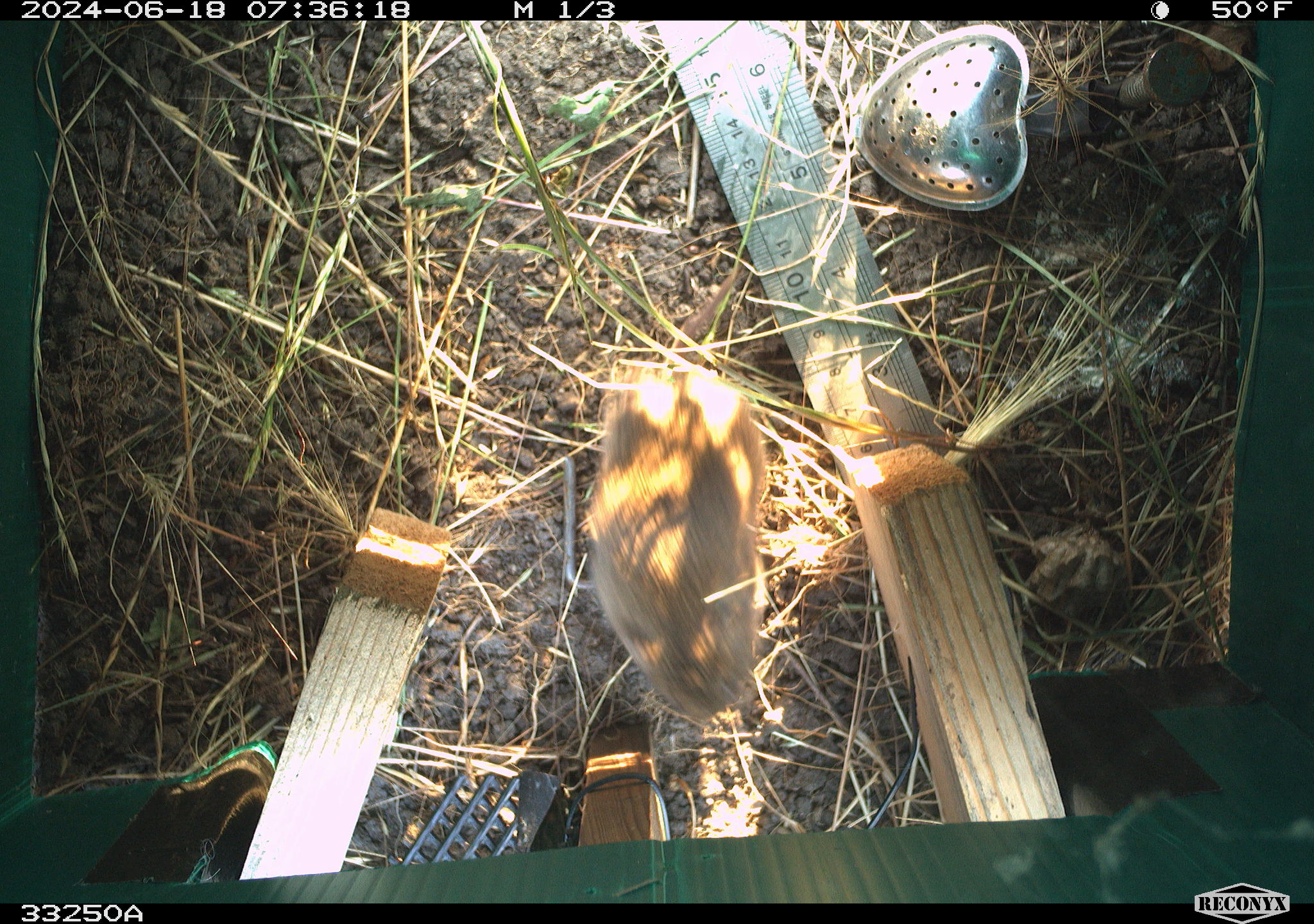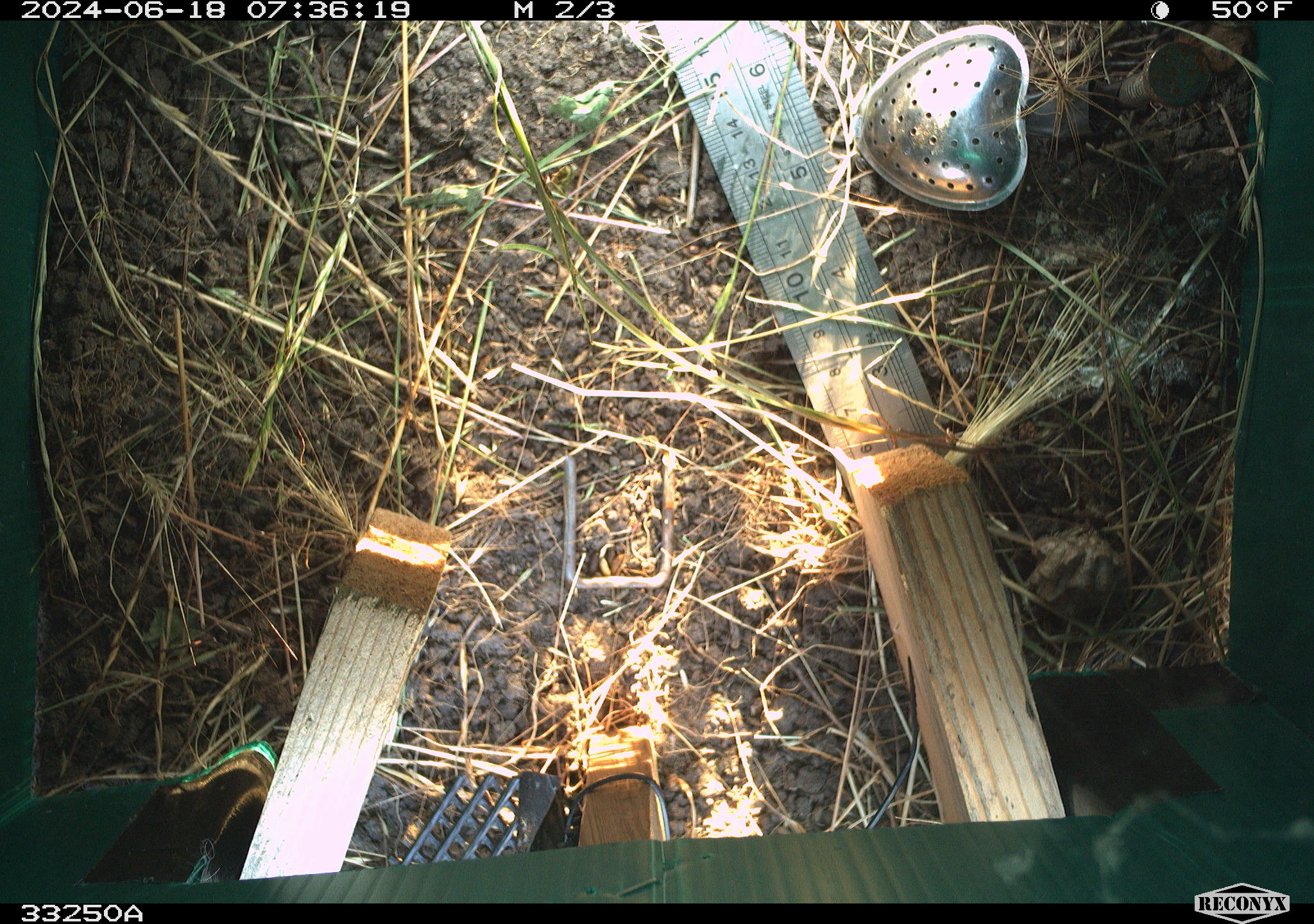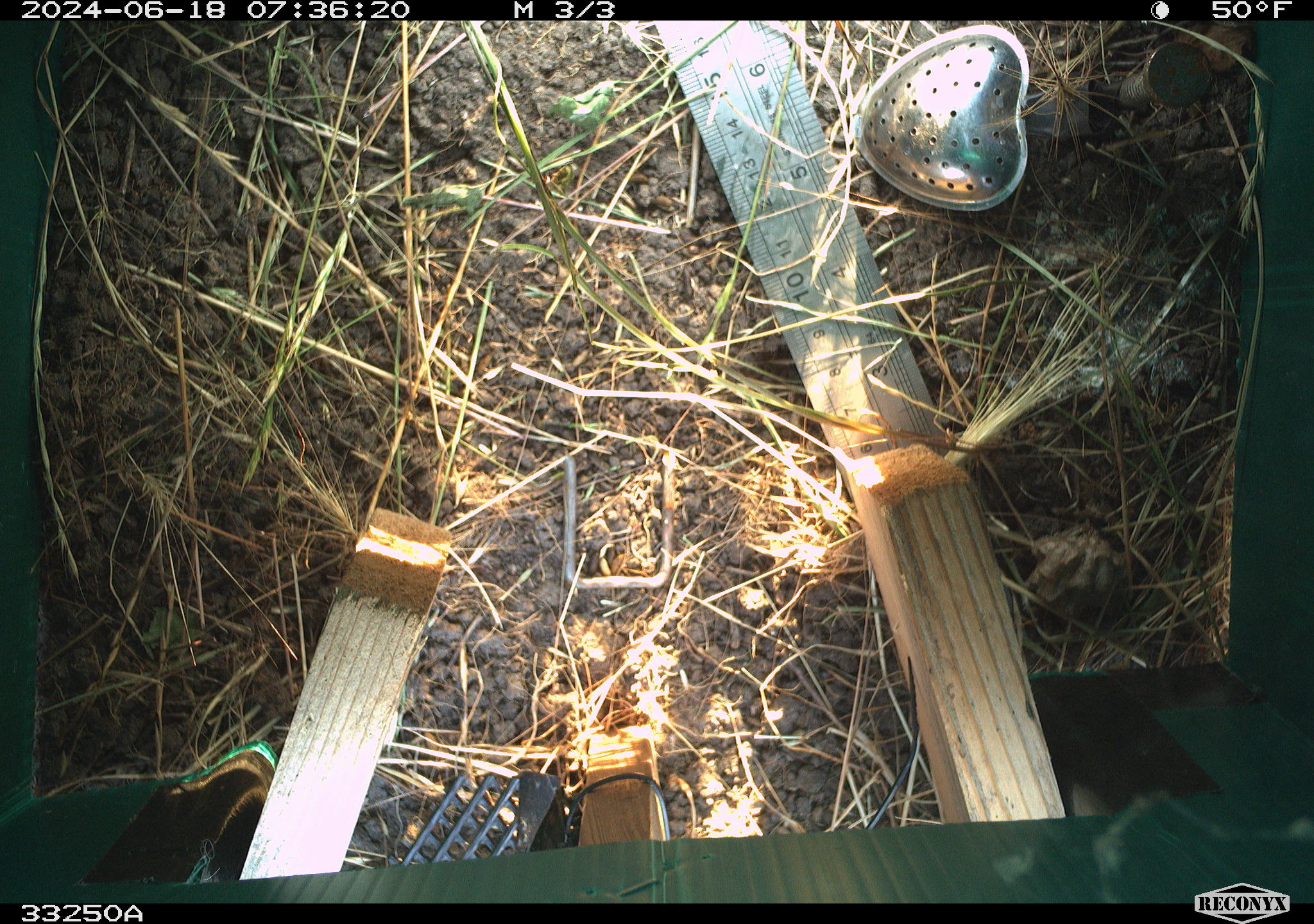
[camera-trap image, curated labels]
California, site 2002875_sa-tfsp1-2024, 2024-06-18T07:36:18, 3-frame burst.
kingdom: Animalia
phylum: Chordata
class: Mammalia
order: Rodentia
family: Cricetidae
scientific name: Arvicolinae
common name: voles, lemmings, and muskrats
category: arvicolinae subfamily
Arvicolinae subfamily (voles, lemmings, and muskrats) (Arvicolinae).